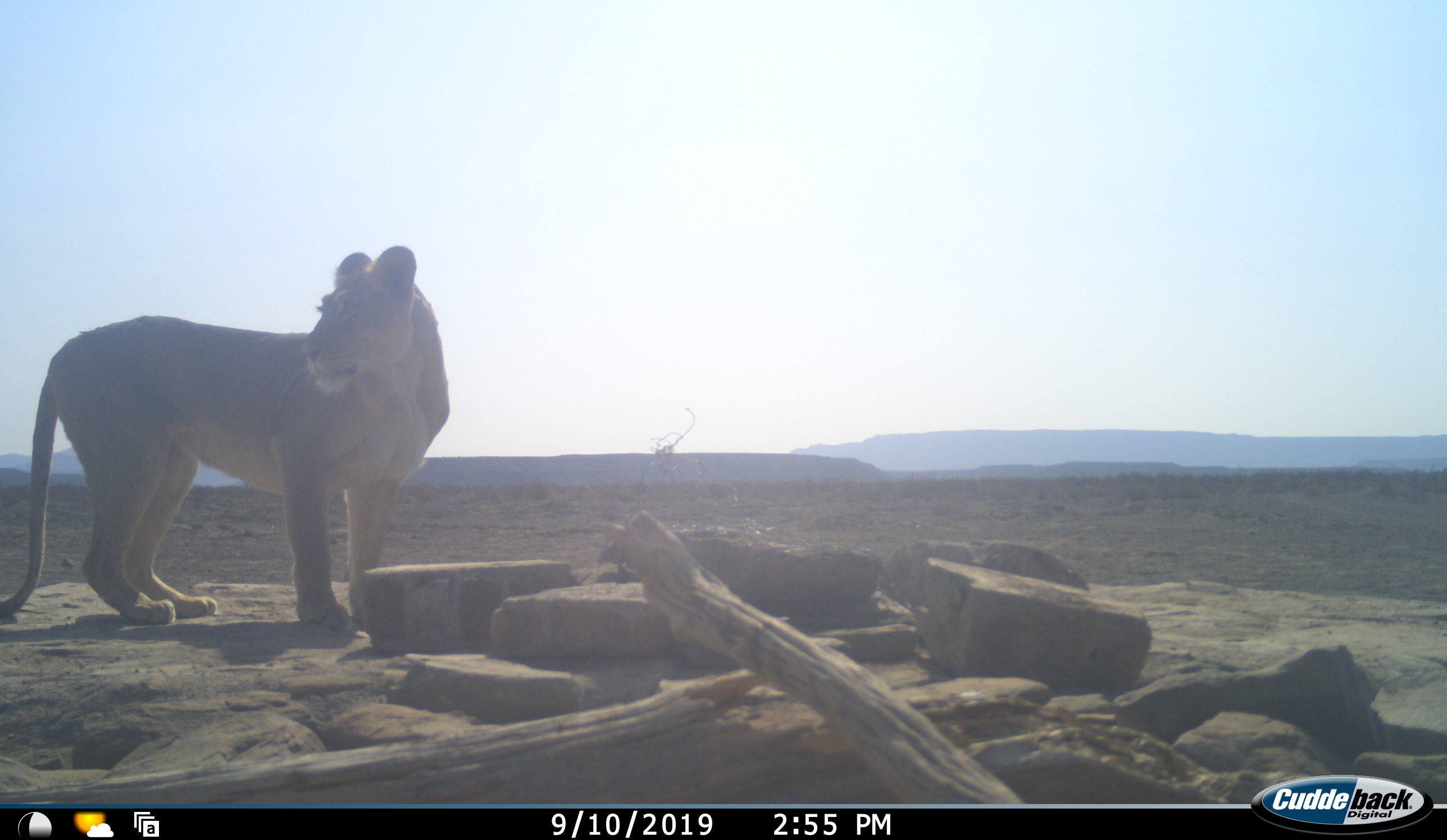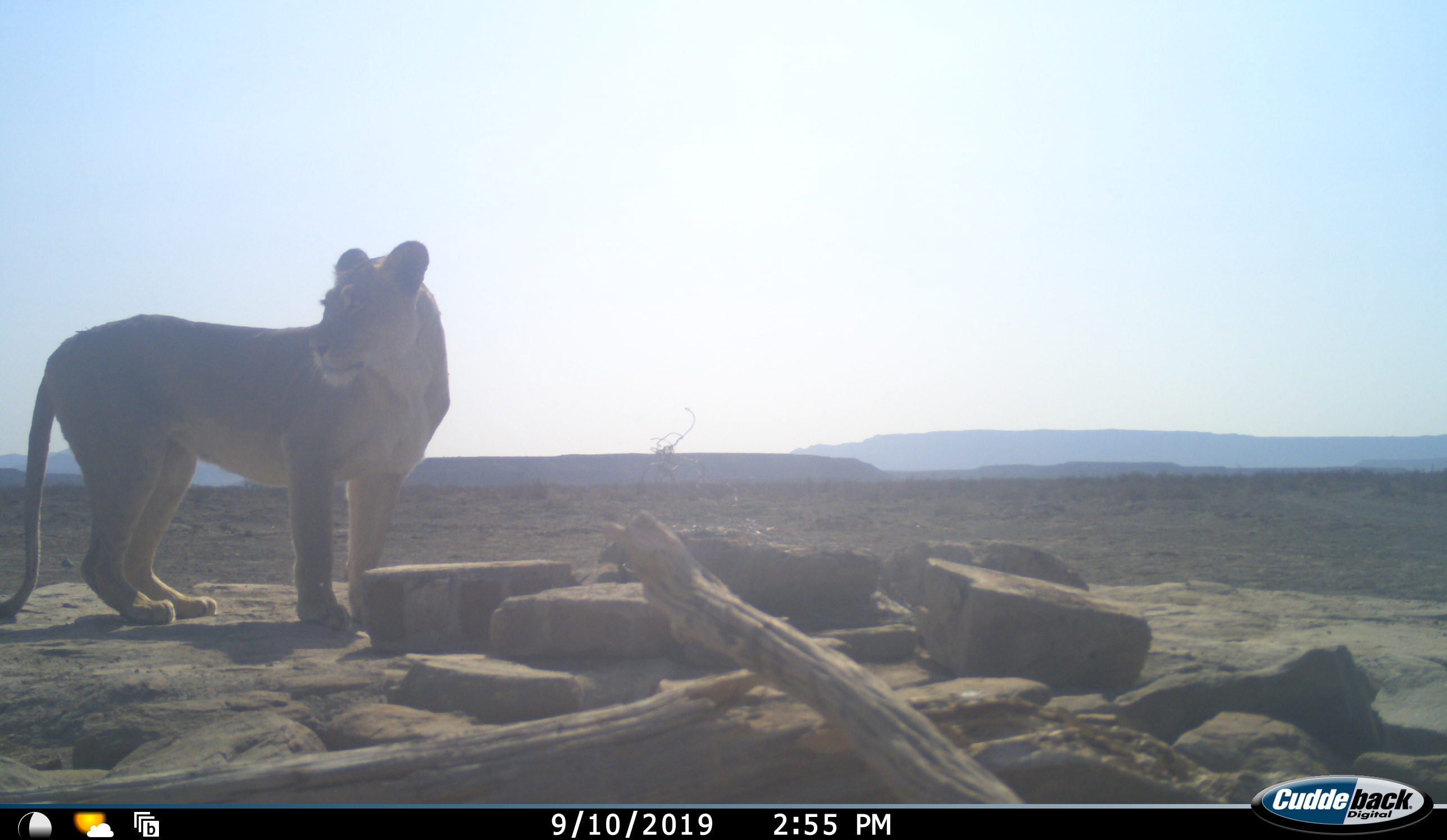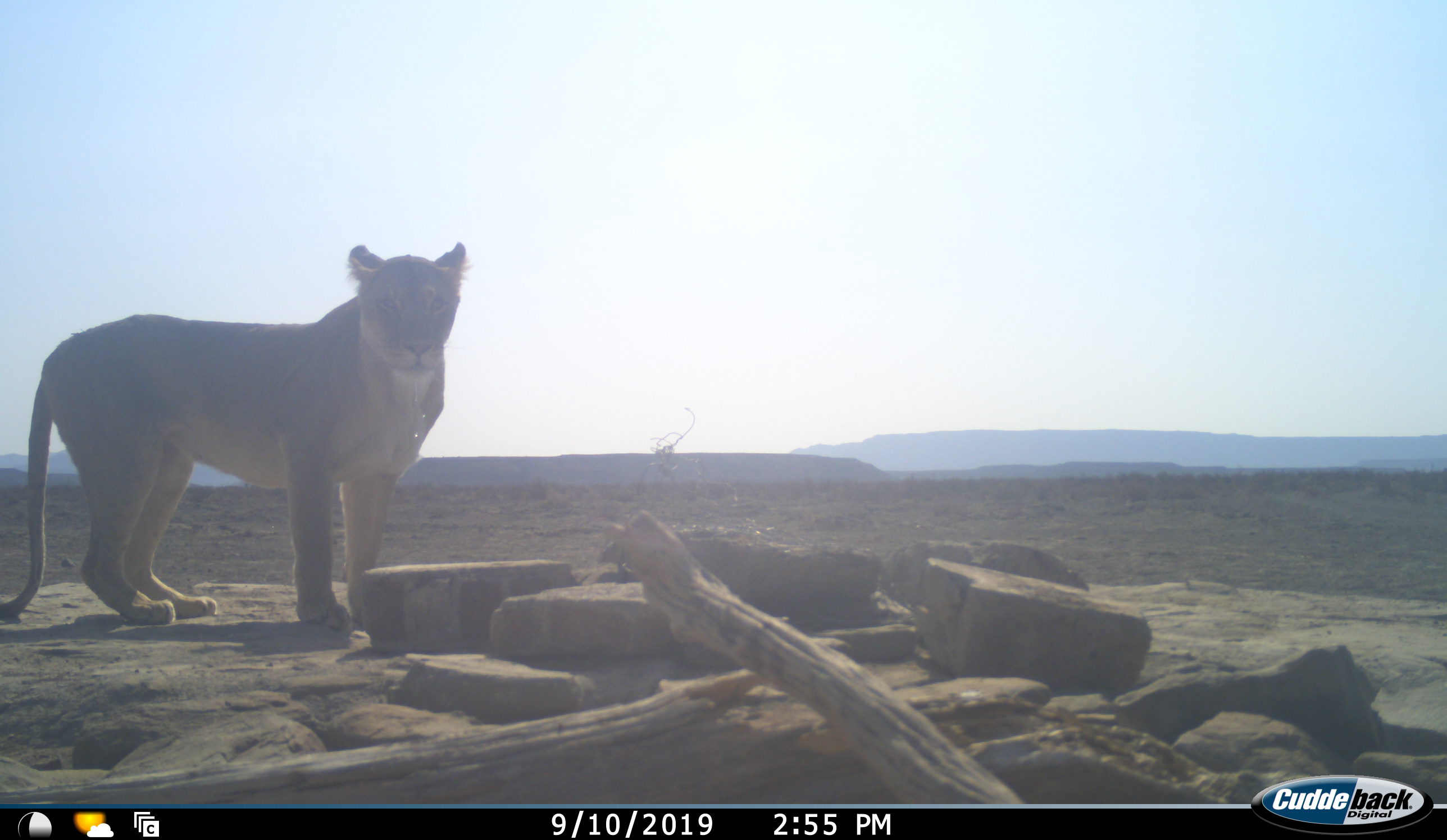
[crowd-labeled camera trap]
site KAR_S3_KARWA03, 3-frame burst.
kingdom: Animalia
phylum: Chordata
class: Mammalia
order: Carnivora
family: Felidae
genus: Panthera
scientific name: Panthera leo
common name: lion female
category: lionfemale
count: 1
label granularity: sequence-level